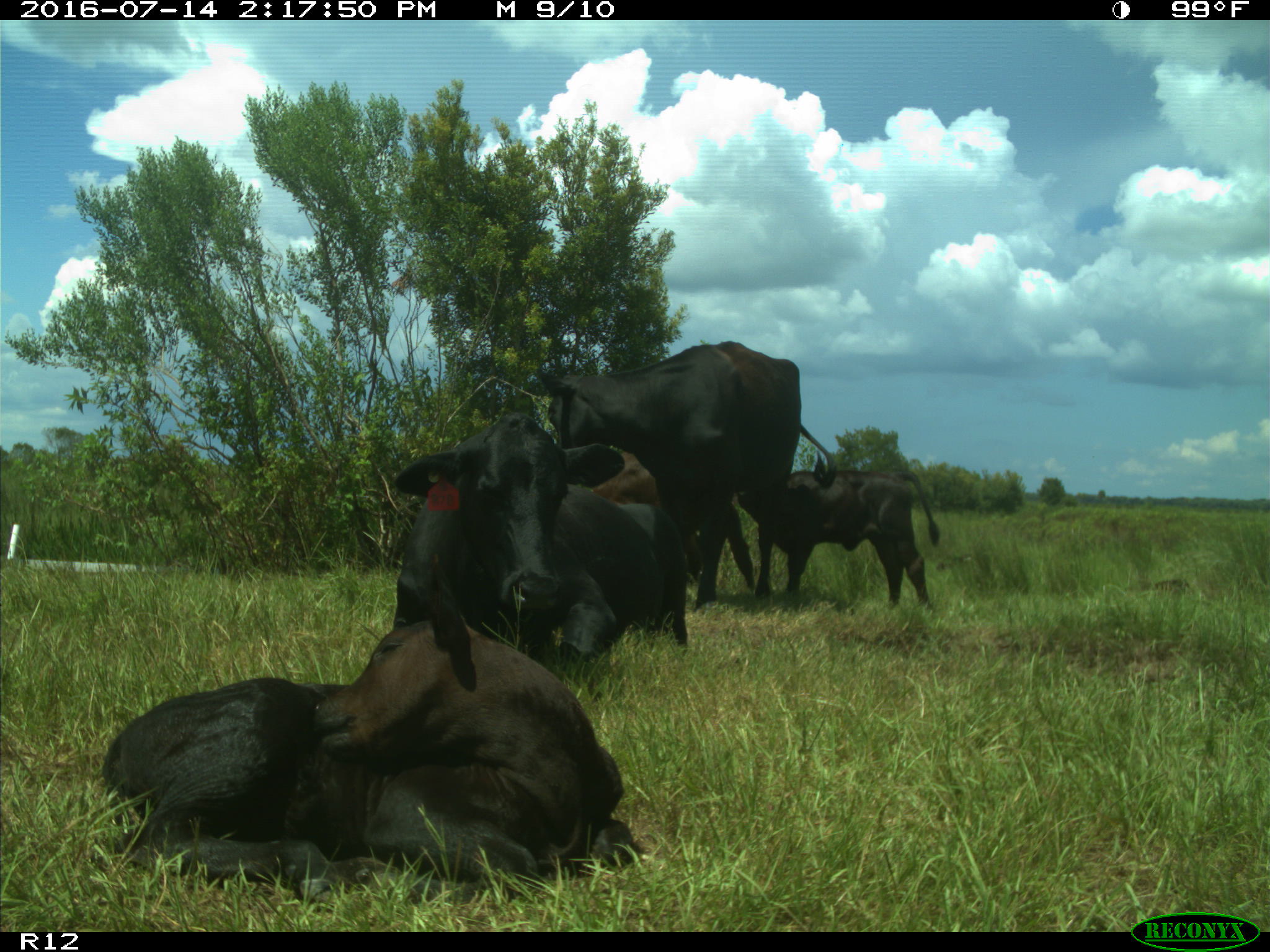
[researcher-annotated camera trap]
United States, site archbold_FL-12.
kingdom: Animalia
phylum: Chordata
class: Mammalia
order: Artiodactyla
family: Bovidae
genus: Bos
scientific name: Bos taurus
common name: domestic cow